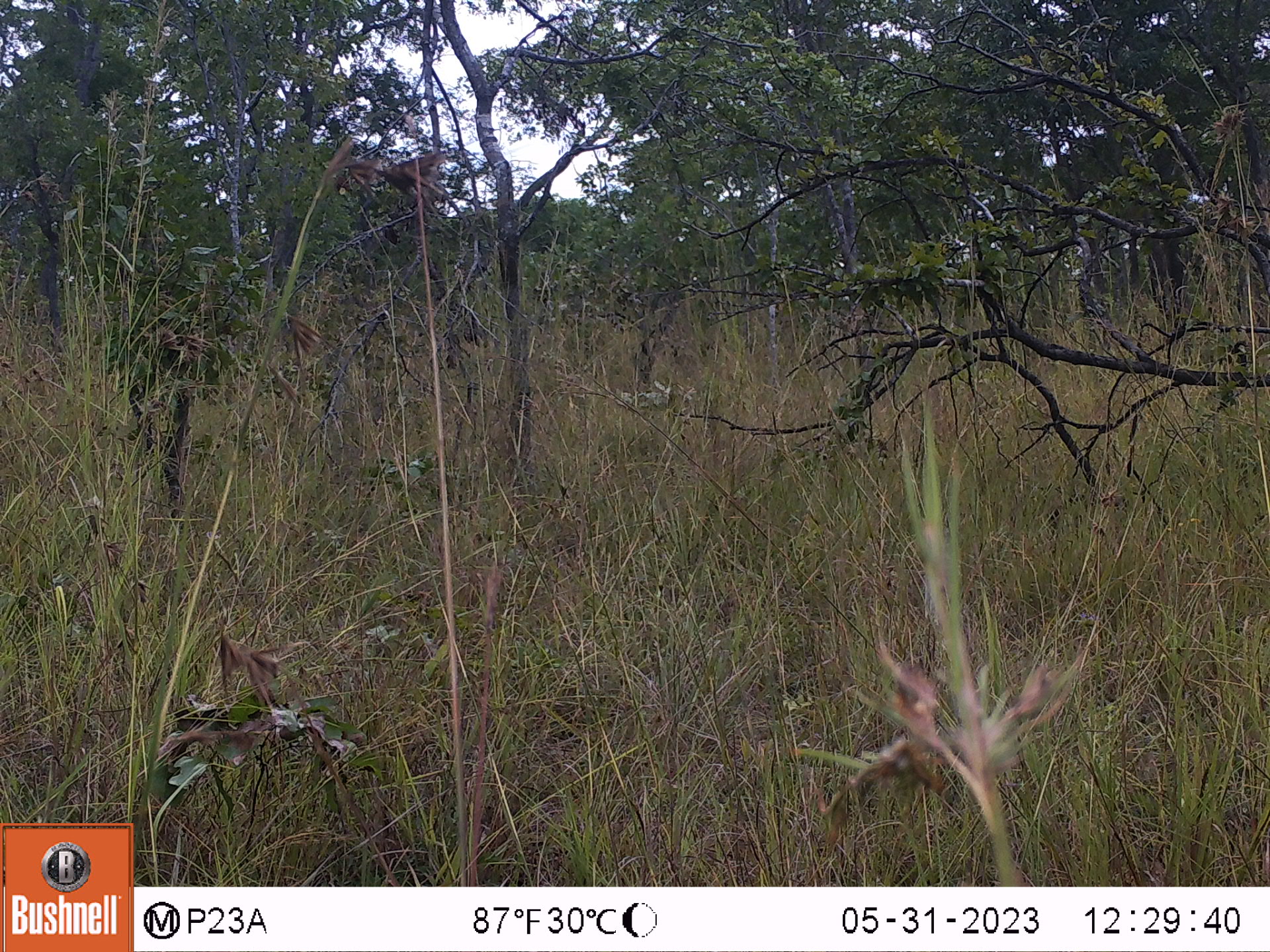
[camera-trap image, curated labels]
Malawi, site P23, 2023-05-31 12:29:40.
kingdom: Animalia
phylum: Chordata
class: Mammalia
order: Primates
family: Cercopithecidae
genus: Papio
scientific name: Papio cynocephalus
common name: yellow baboon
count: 1